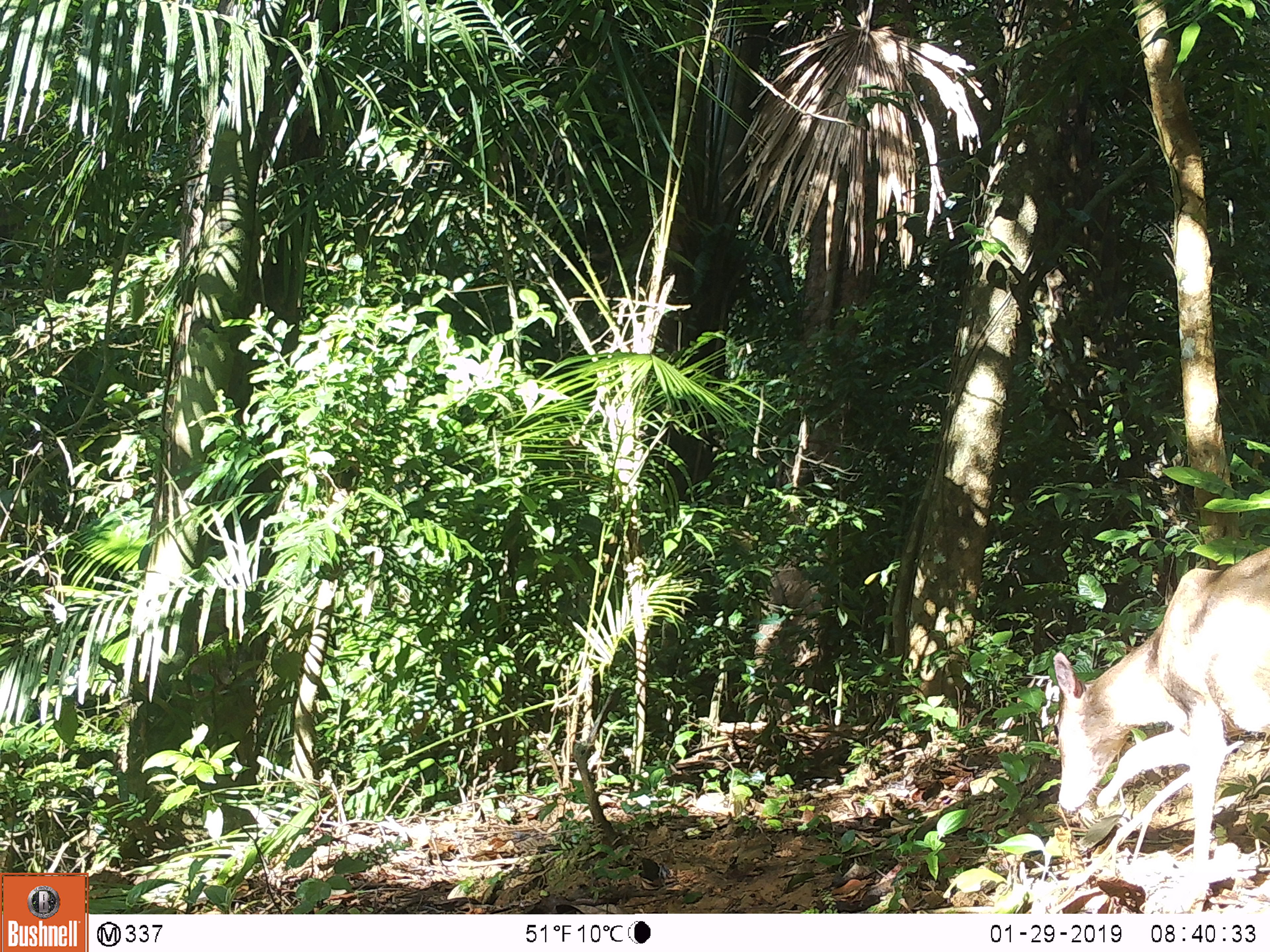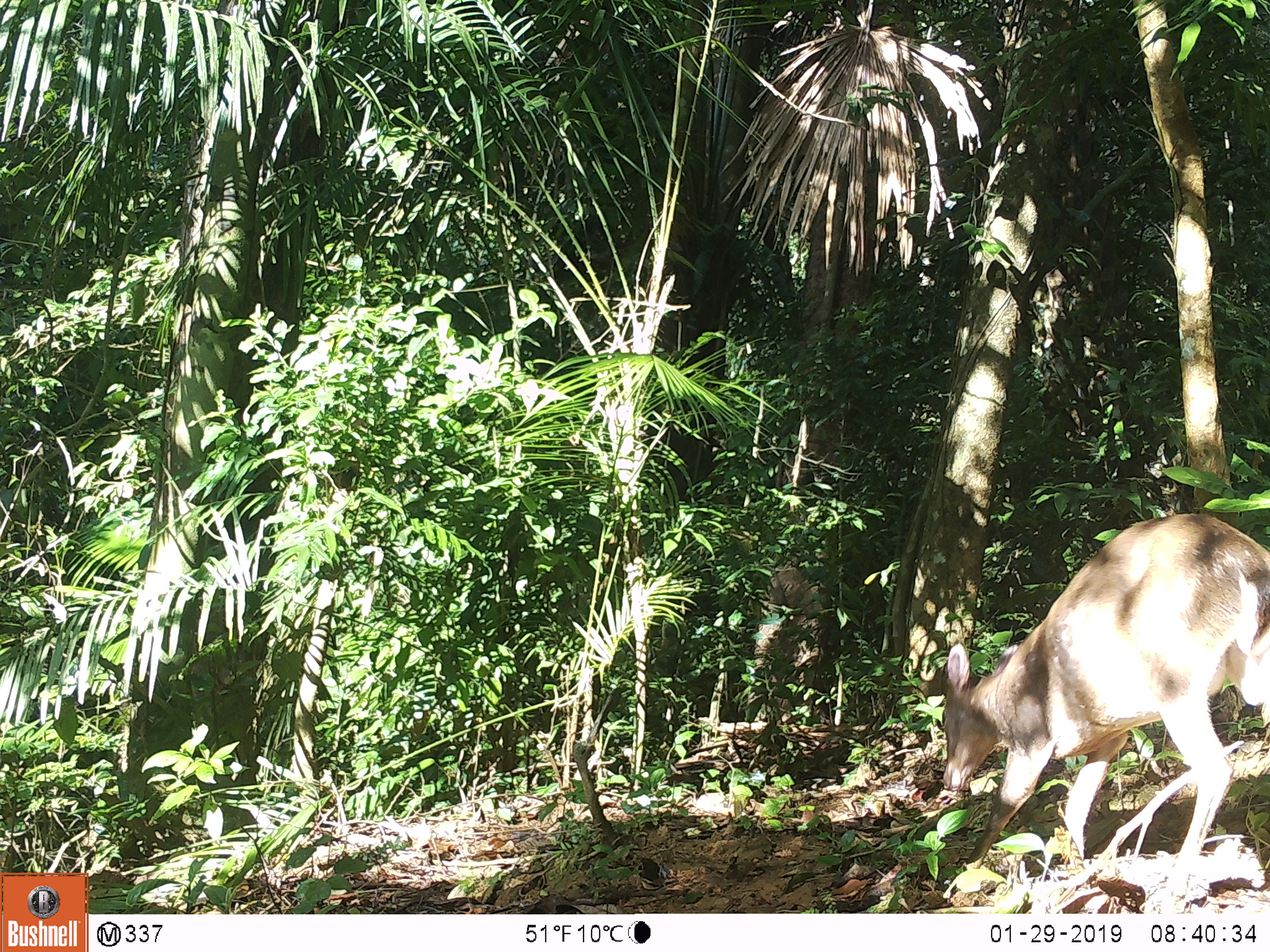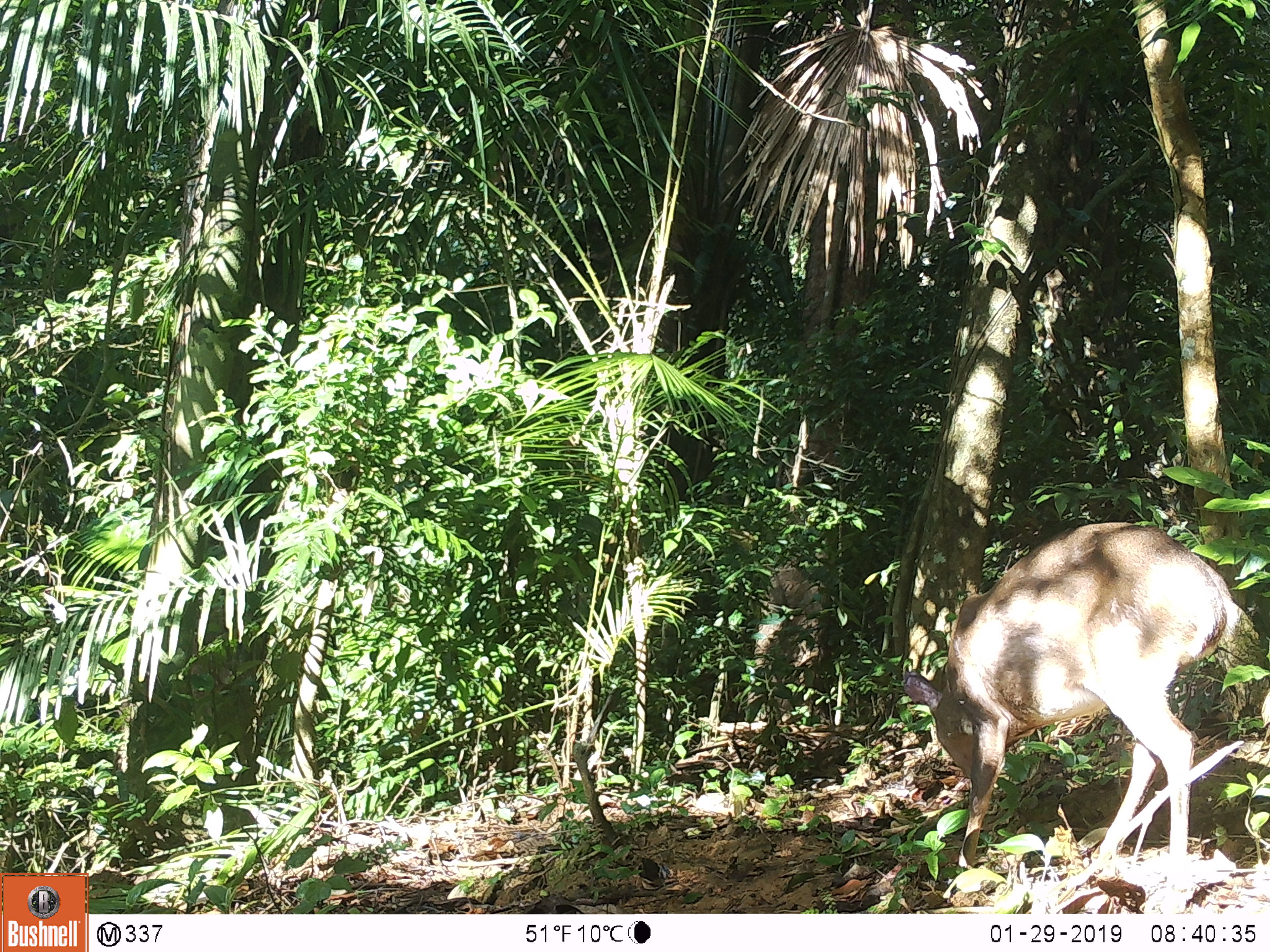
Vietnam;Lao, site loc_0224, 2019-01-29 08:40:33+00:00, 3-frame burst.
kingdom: Animalia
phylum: Chordata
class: Mammalia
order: Artiodactyla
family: Cervidae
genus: Muntiacus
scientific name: Muntiacus vuquangensis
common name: large-antlered muntjac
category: large antlered muntjac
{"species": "large antlered muntjac (large-antlered muntjac) (Muntiacus vuquangensis)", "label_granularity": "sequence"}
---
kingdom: Animalia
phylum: Chordata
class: Mammalia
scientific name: Mammalia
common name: mammal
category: unidentified mammal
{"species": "unidentified mammal (mammal) (Mammalia)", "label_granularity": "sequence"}